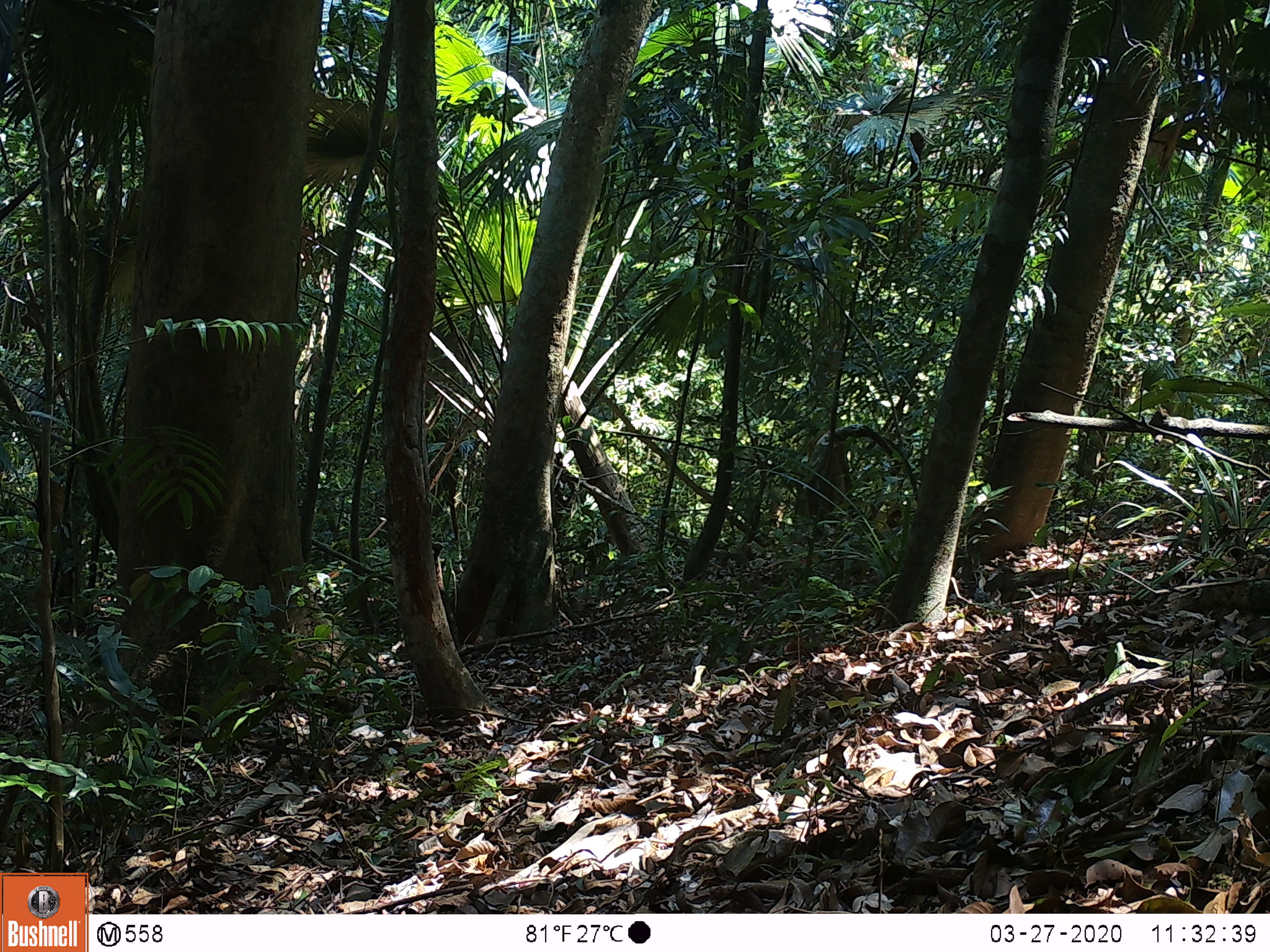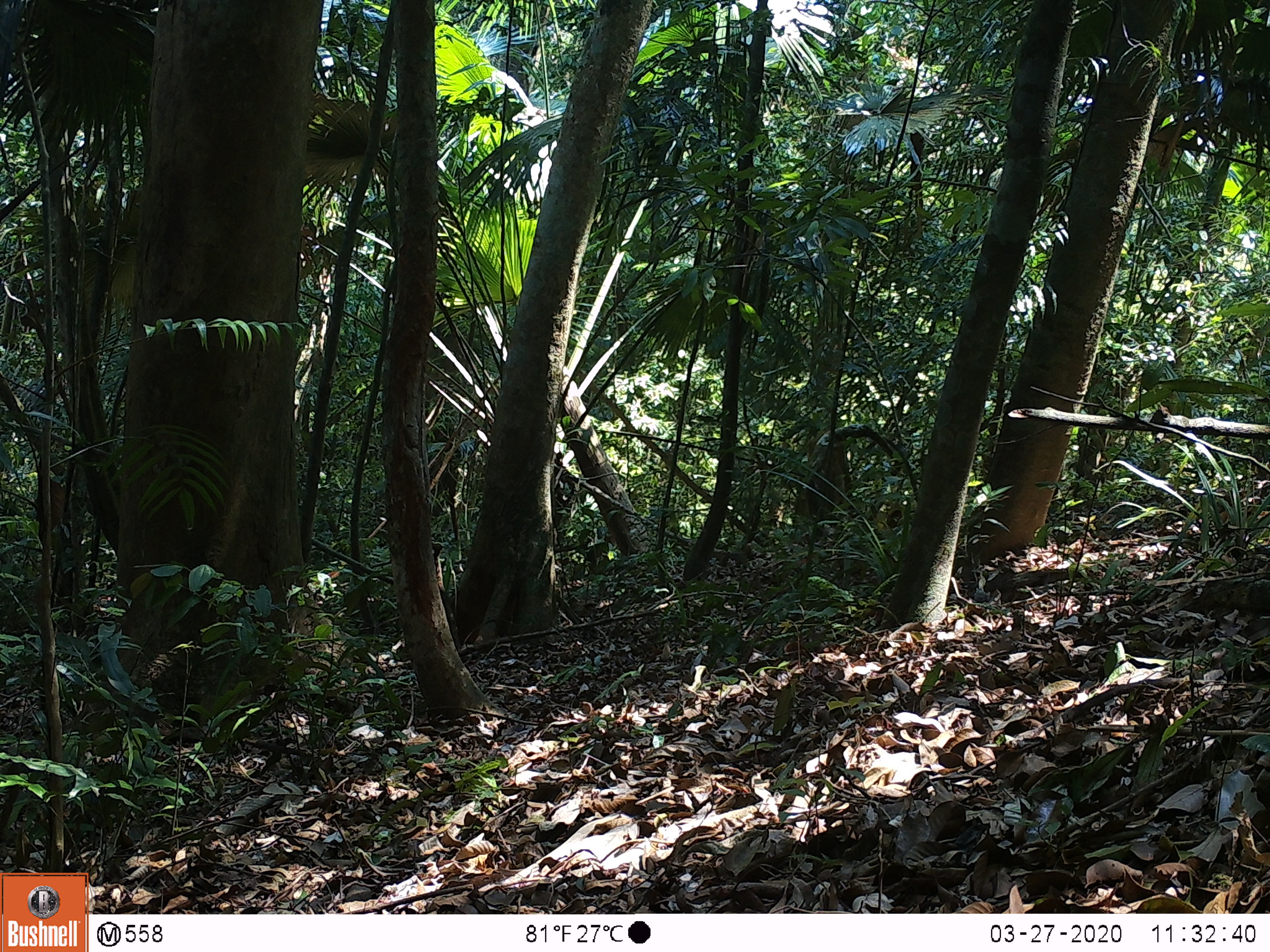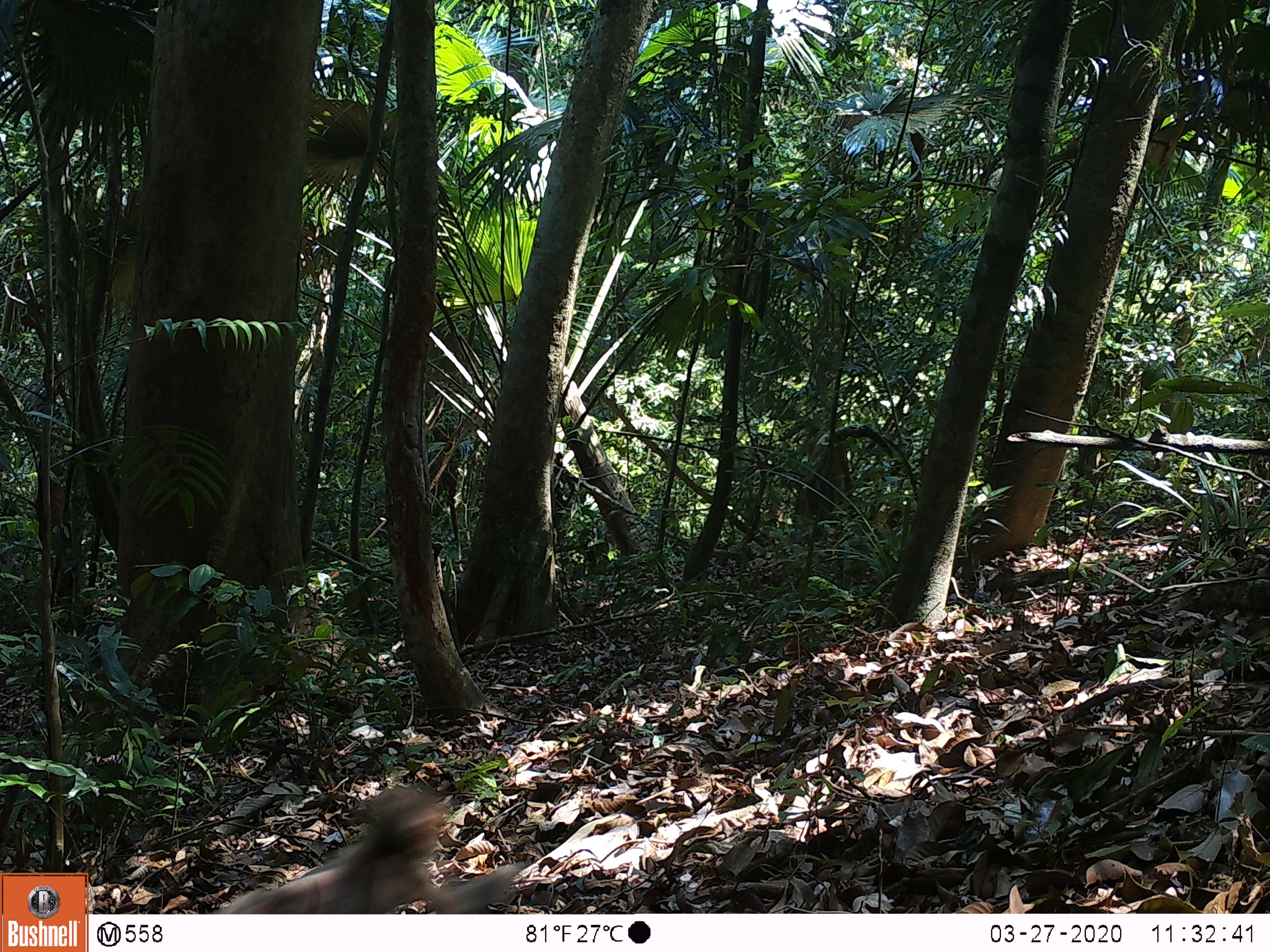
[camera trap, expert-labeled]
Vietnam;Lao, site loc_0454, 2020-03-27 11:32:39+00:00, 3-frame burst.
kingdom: Animalia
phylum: Chordata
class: Mammalia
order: Primates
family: Cercopithecidae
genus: Macaca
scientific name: Macaca nemestrina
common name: pig-tailed macaque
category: pig tailed macaque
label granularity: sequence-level